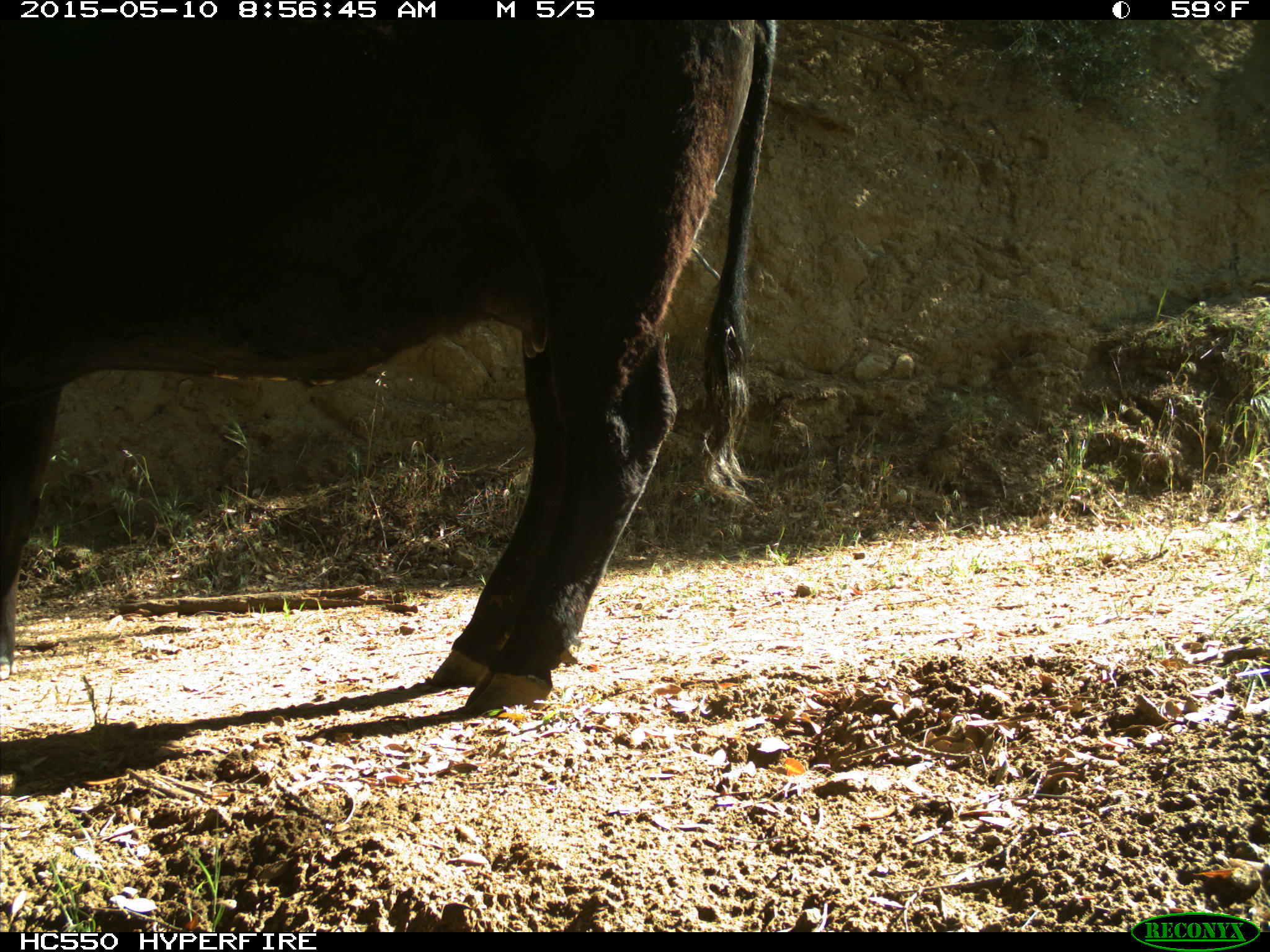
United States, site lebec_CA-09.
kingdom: Animalia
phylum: Chordata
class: Mammalia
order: Artiodactyla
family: Bovidae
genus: Bos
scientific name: Bos taurus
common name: domestic cow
Bos taurus (domestic cow).